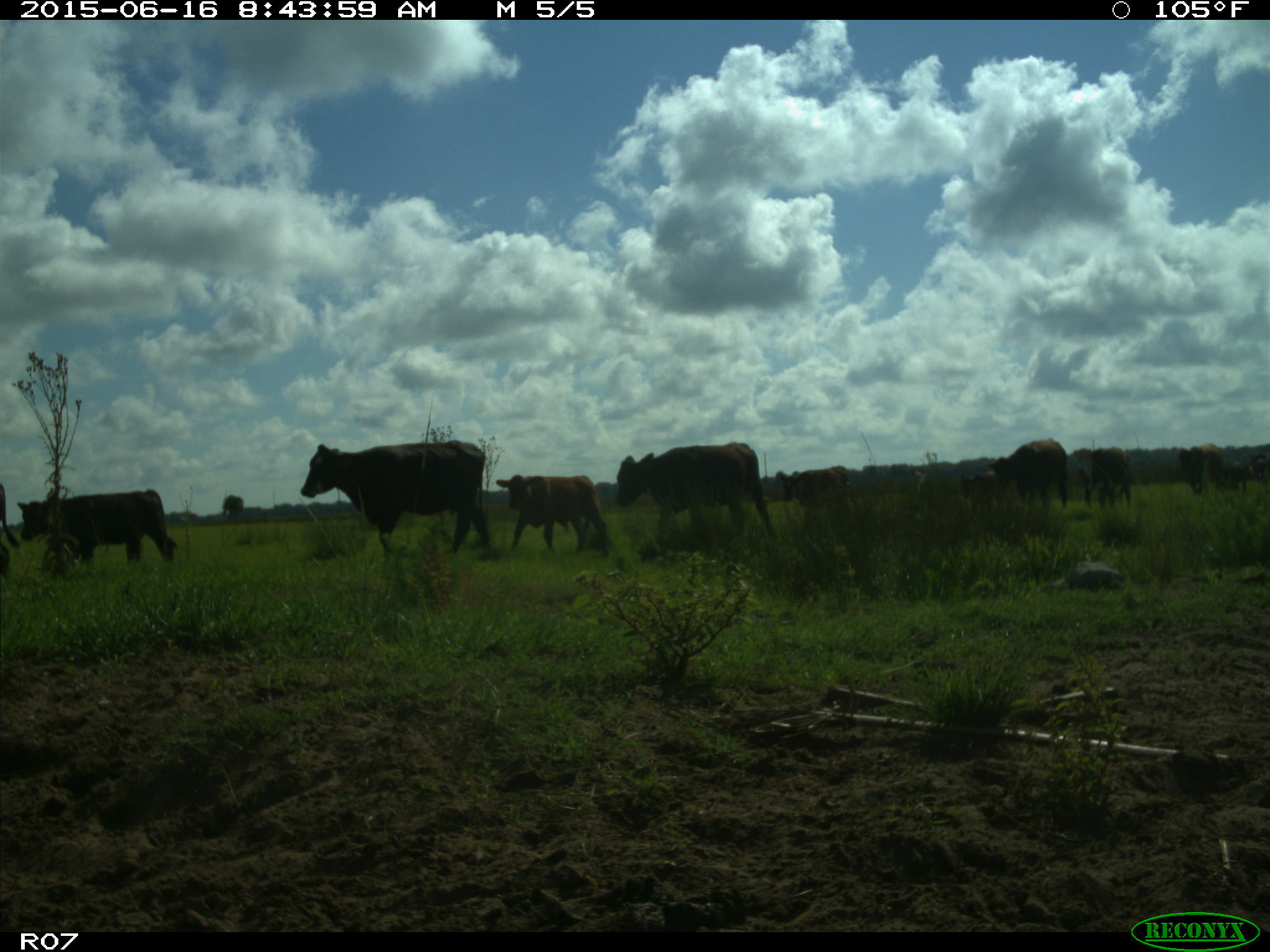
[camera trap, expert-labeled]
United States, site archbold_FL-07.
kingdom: Animalia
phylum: Chordata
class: Mammalia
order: Artiodactyla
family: Bovidae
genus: Bos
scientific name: Bos taurus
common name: domestic cow